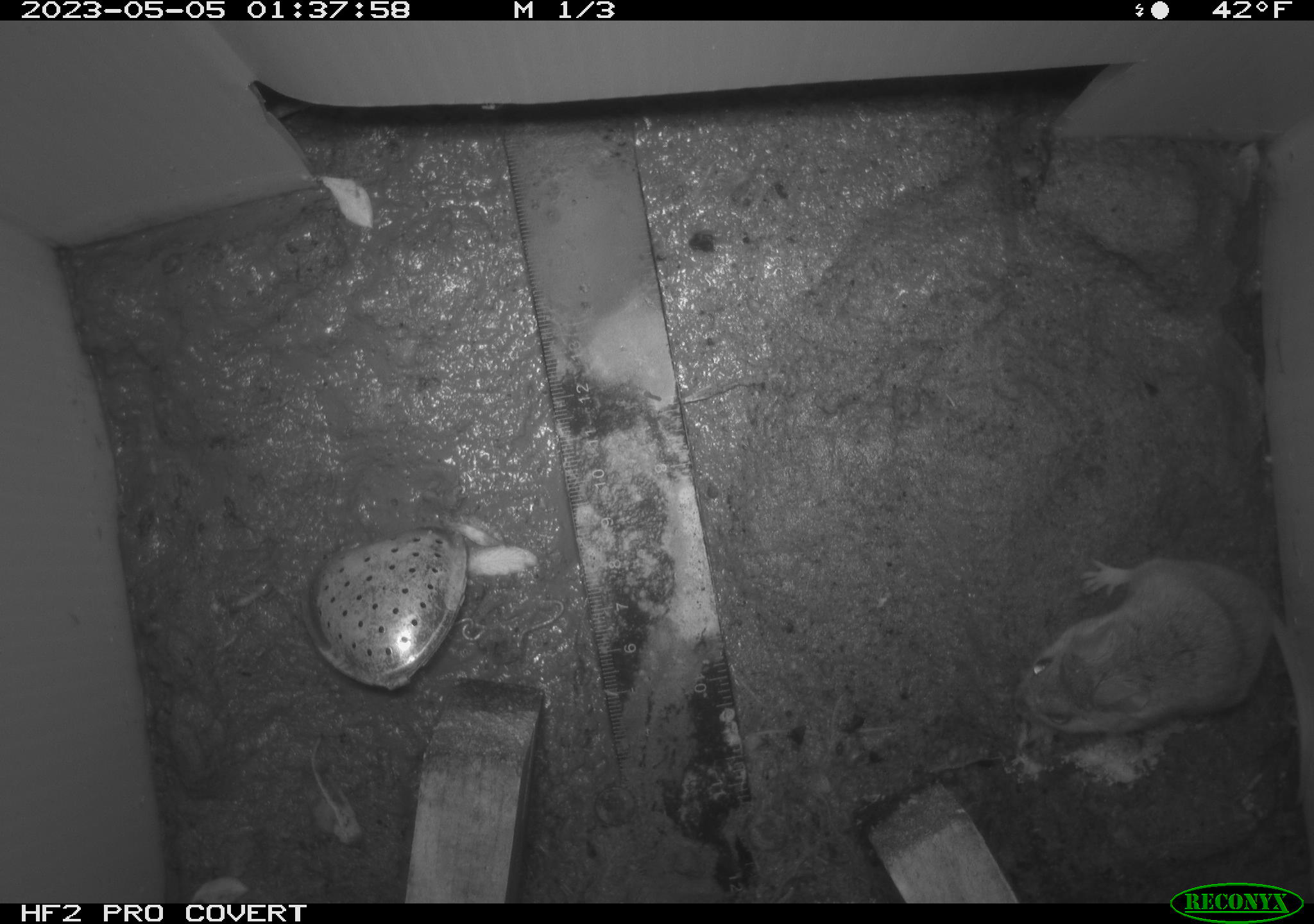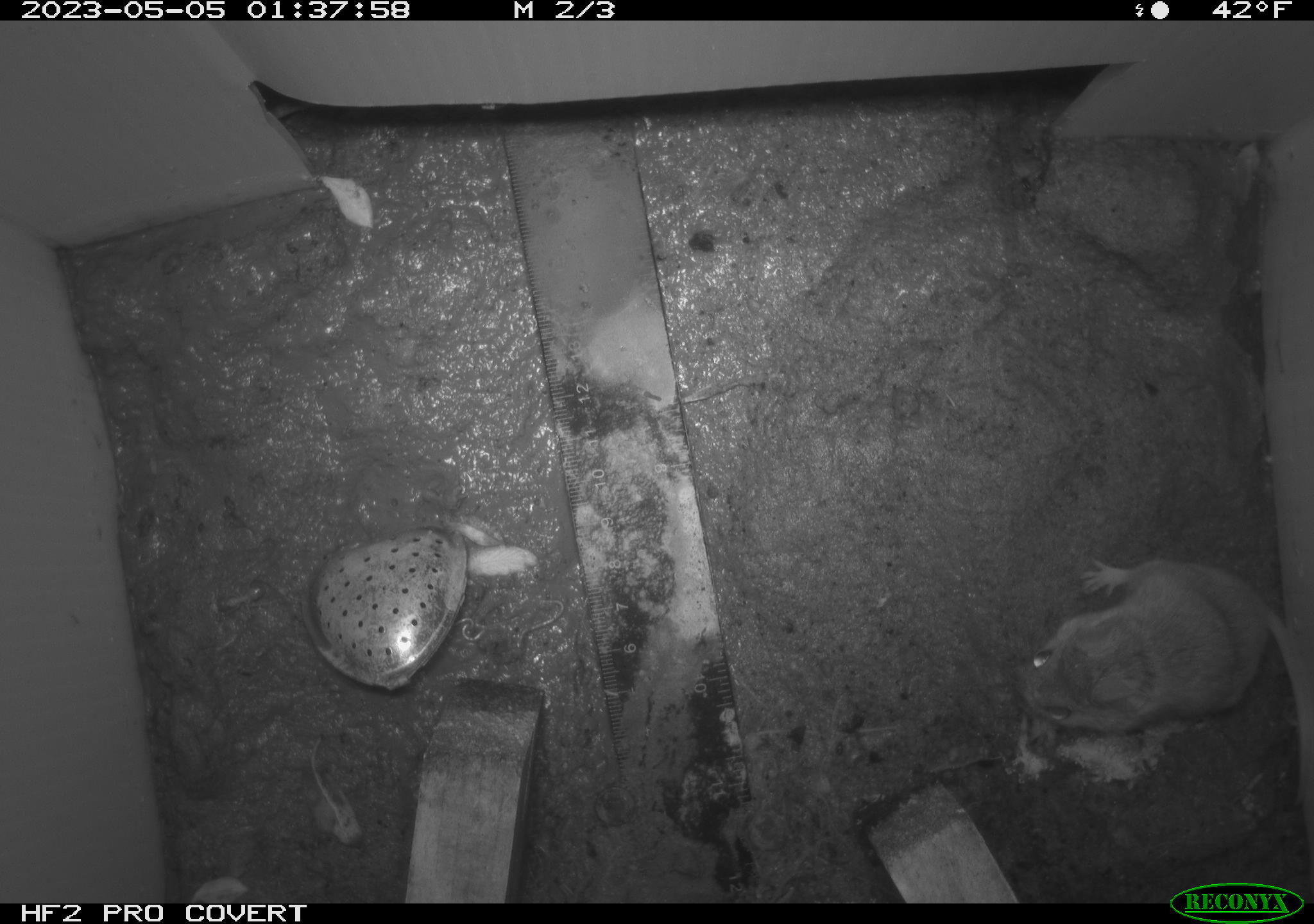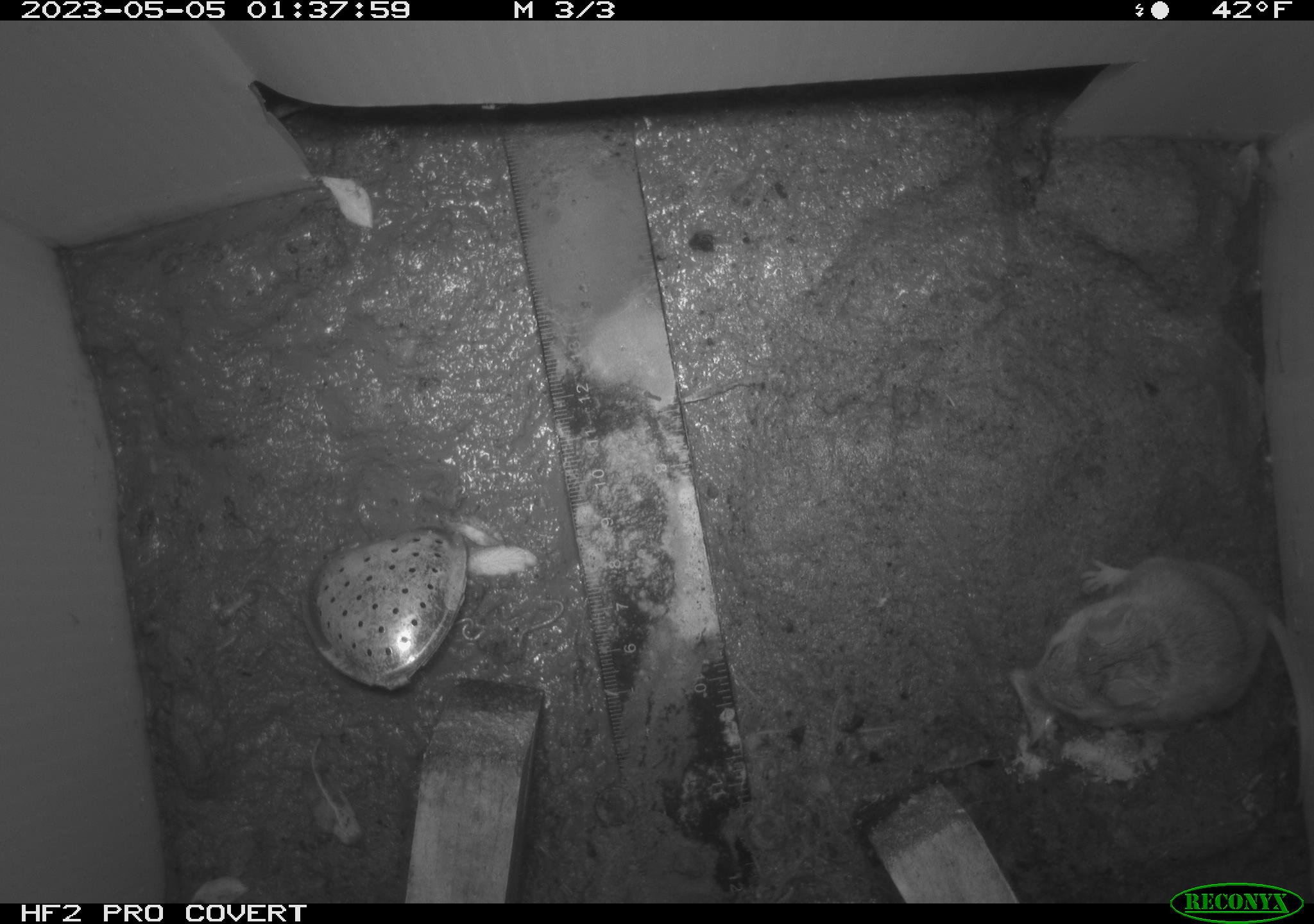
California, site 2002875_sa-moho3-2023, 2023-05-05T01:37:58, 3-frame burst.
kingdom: Animalia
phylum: Chordata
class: Mammalia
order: Rodentia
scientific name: Rodentia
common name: mouse species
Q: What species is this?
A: Mouse species (Rodentia).